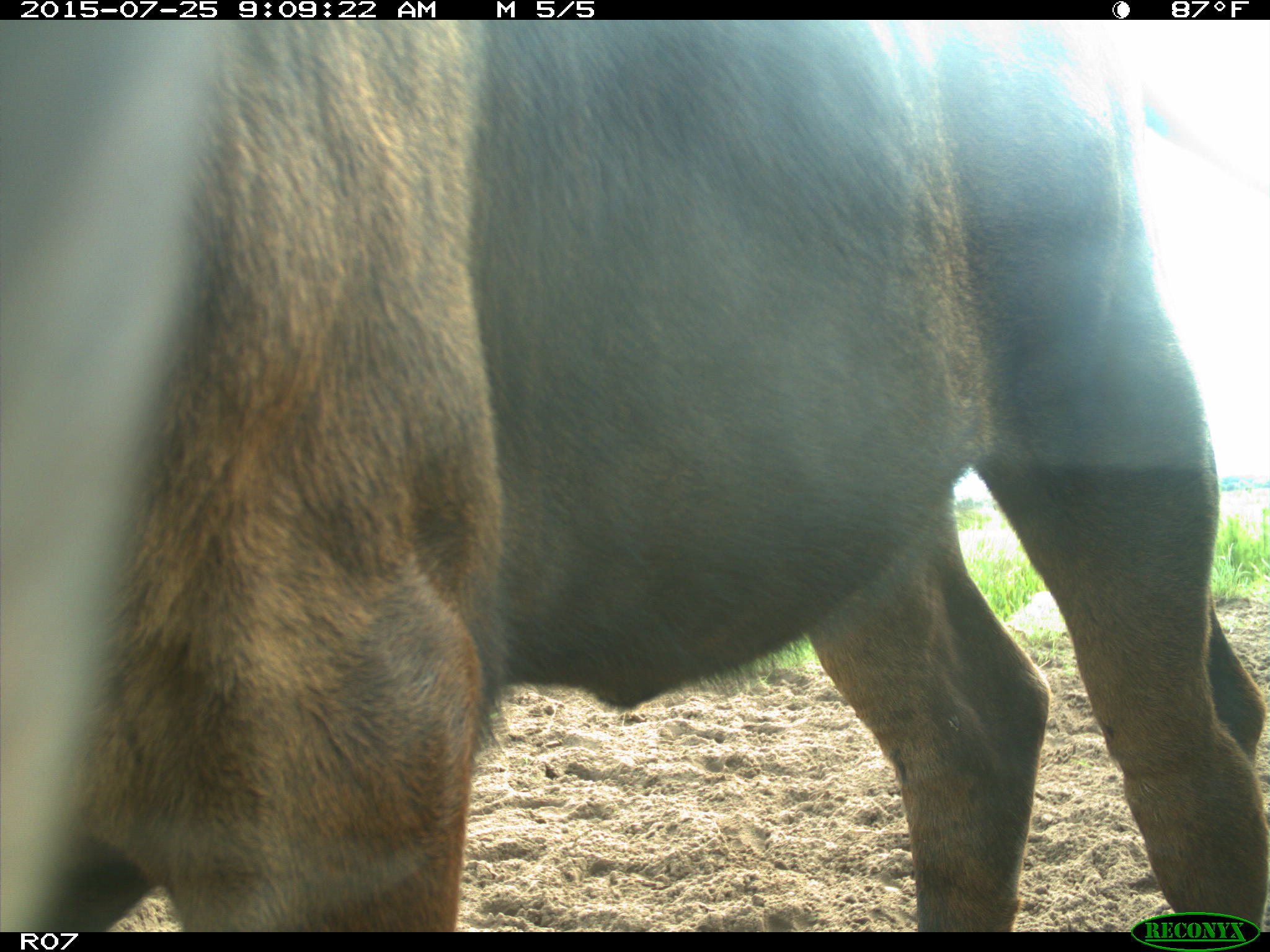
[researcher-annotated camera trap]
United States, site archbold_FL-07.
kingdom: Animalia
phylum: Chordata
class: Mammalia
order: Artiodactyla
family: Bovidae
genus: Bos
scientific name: Bos taurus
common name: domestic cow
Bos taurus (domestic cow).